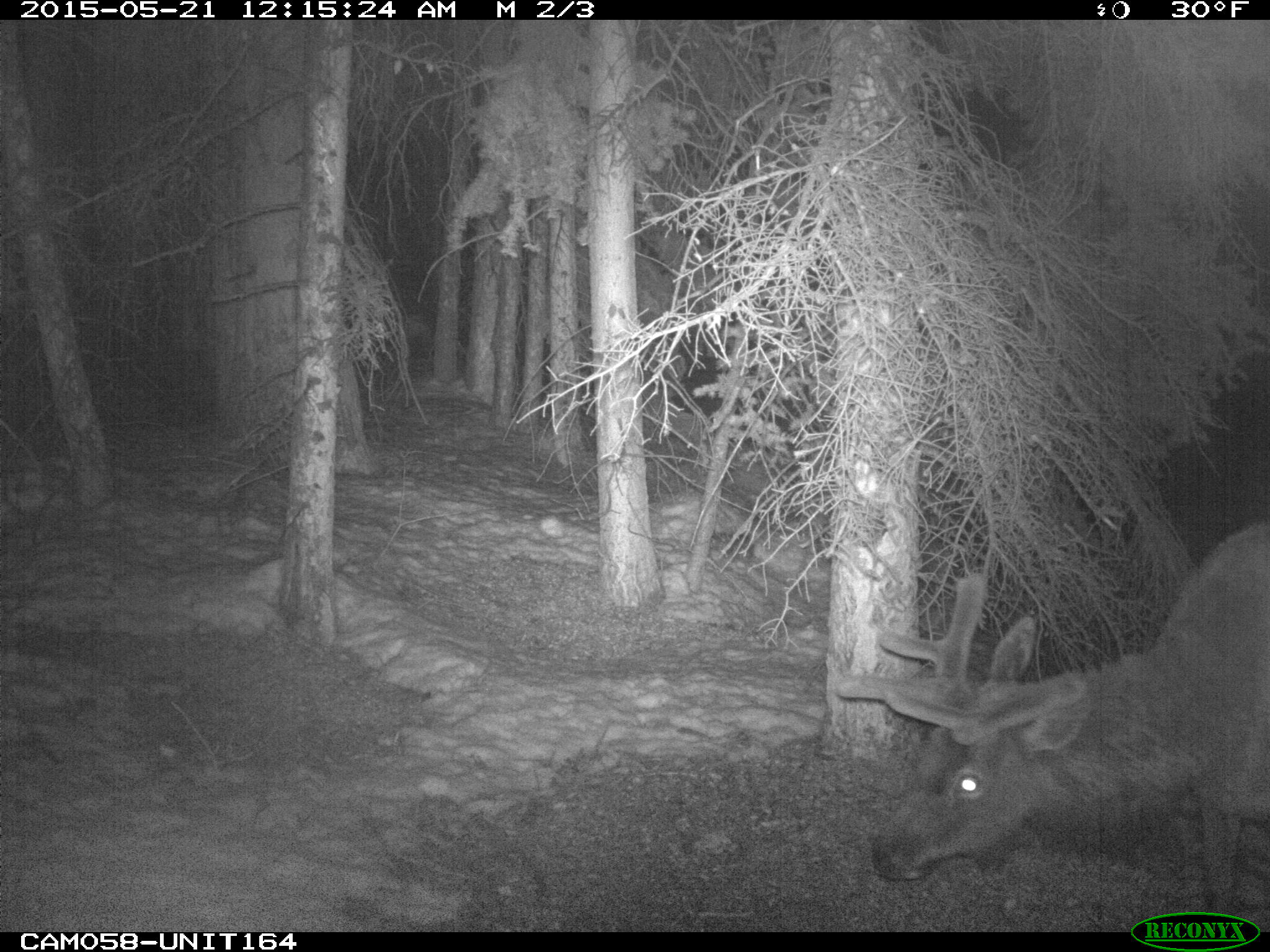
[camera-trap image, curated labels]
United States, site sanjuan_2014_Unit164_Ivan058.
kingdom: Animalia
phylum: Chordata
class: Mammalia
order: Artiodactyla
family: Cervidae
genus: Cervus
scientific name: Cervus elaphus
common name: red deer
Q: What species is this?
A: Cervus elaphus (red deer).